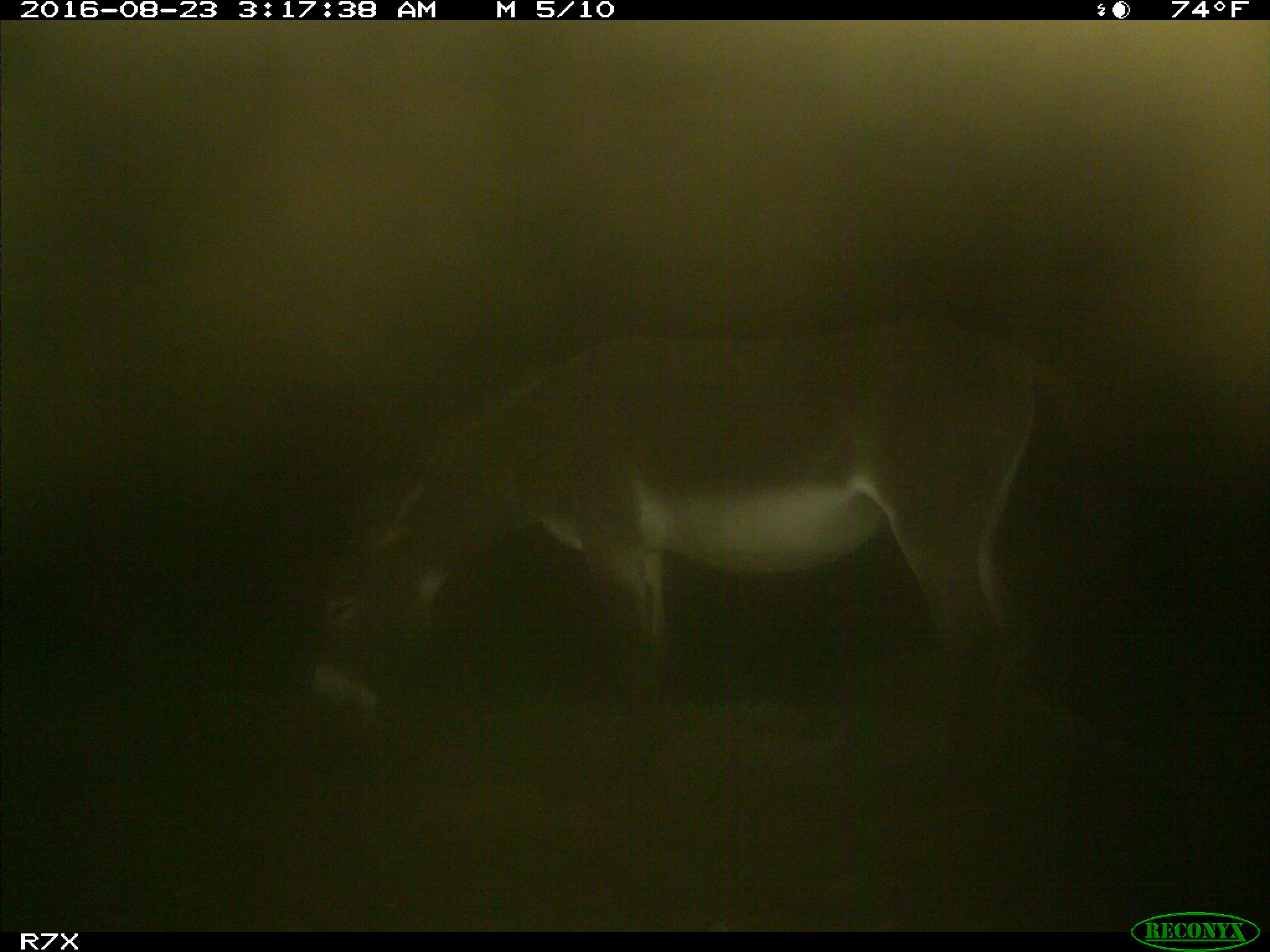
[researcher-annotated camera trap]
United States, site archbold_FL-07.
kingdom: Animalia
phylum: Chordata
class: Mammalia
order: Perissodactyla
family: Equidae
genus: Equus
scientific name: Equus africanus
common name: african wild ass